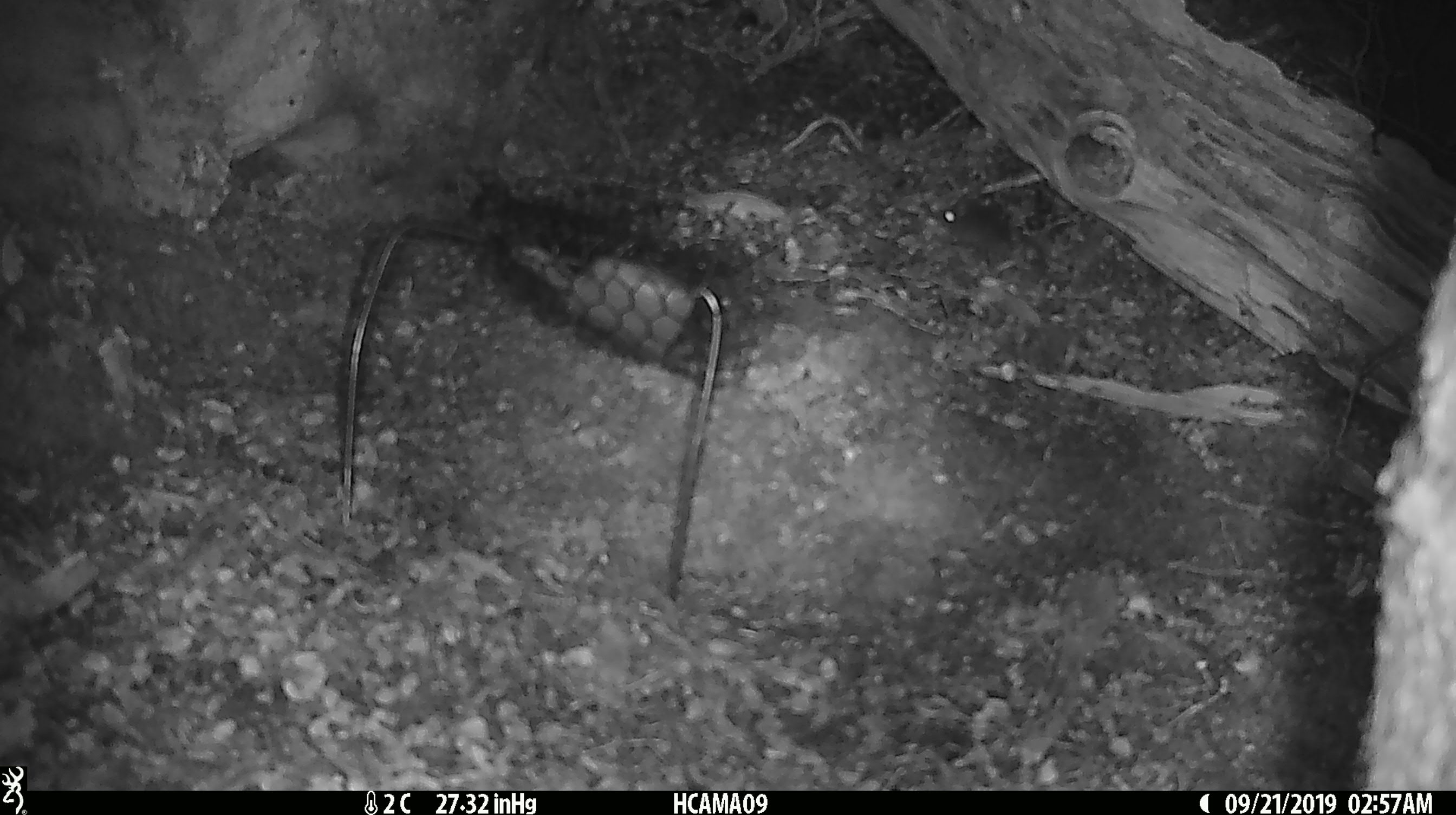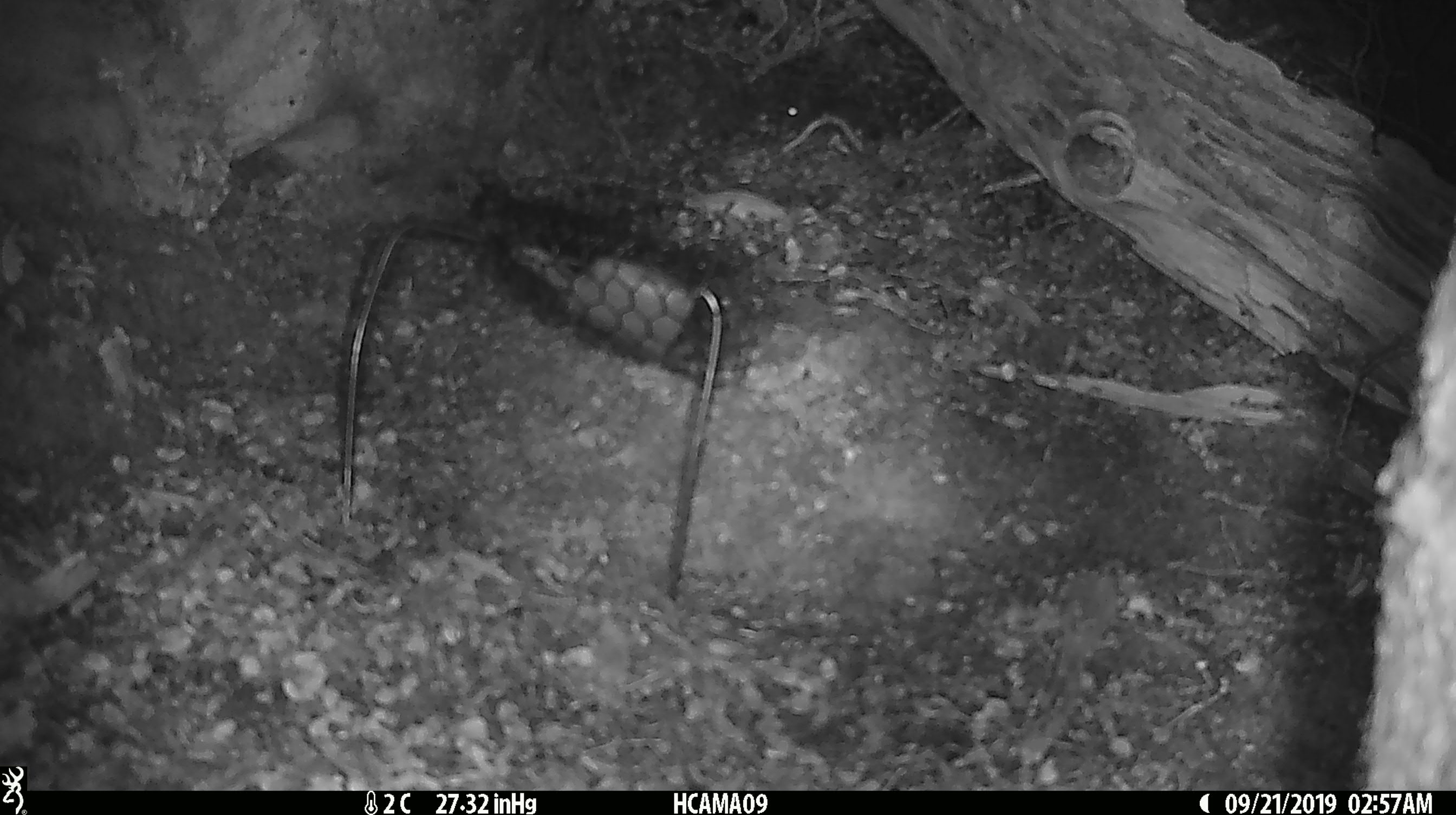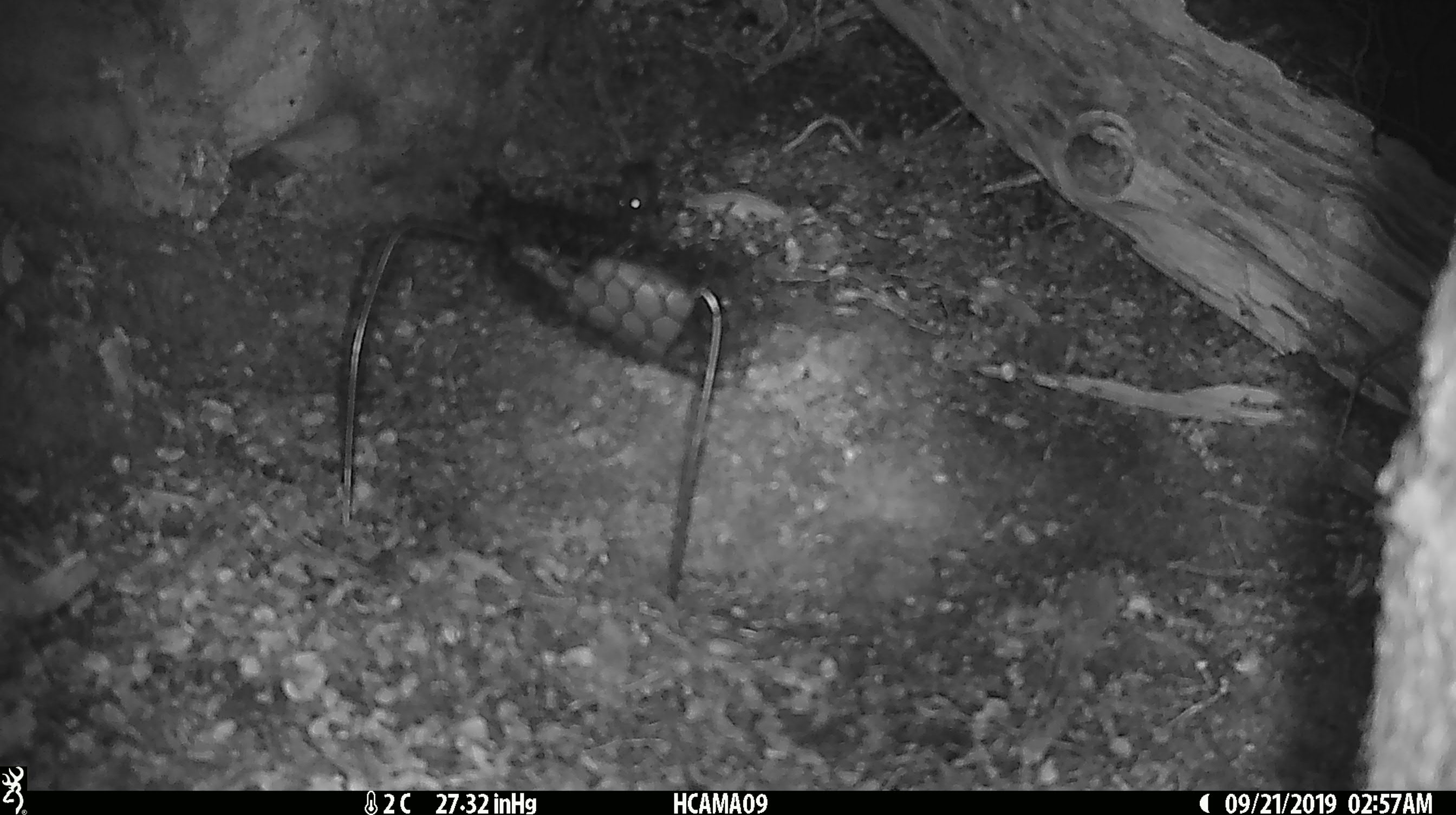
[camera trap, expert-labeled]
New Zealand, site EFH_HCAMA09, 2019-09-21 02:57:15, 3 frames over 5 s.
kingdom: Animalia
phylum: Chordata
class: Mammalia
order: Rodentia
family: Muridae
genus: Mus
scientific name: Mus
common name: mouse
Mouse (Mus).